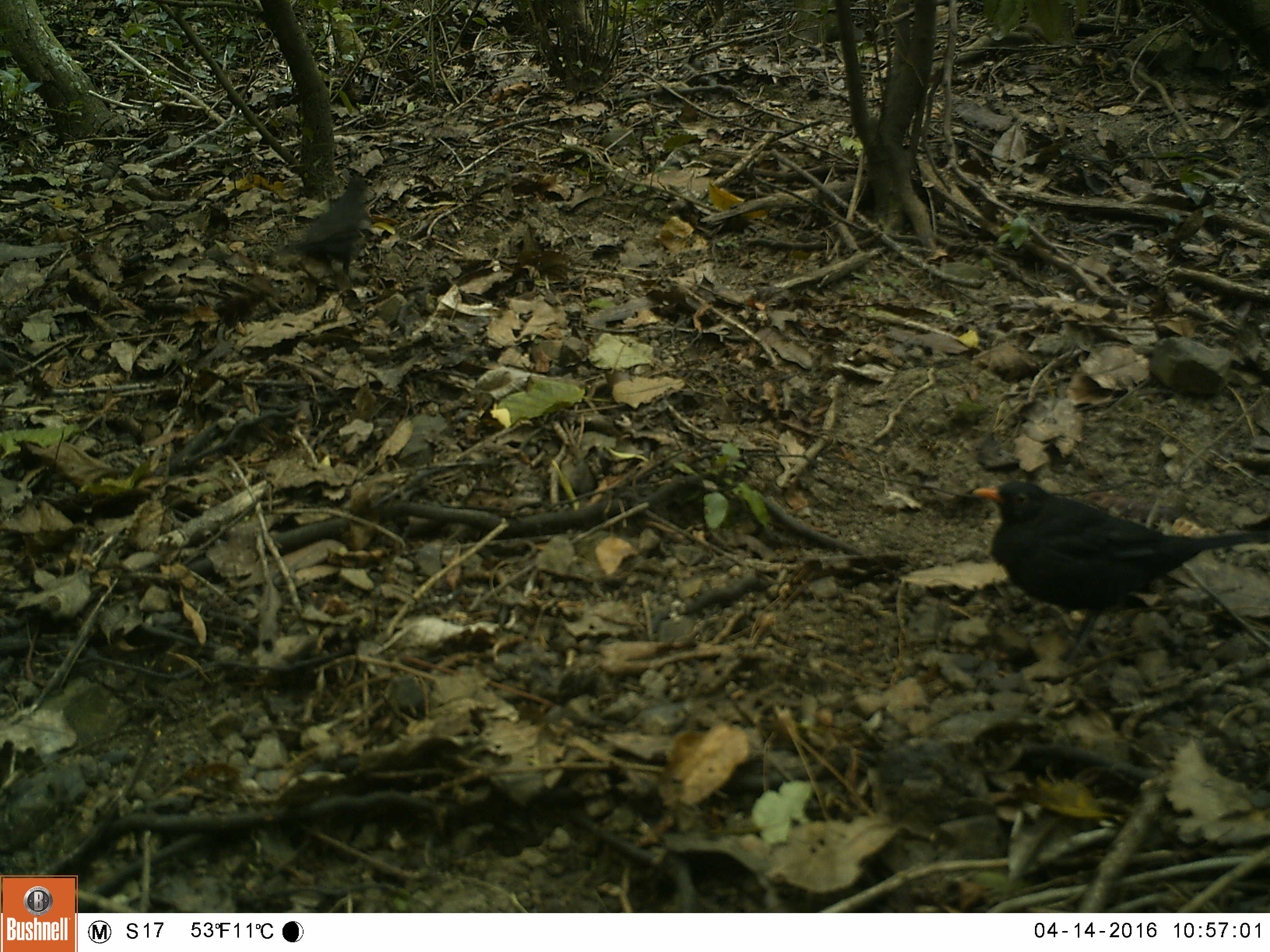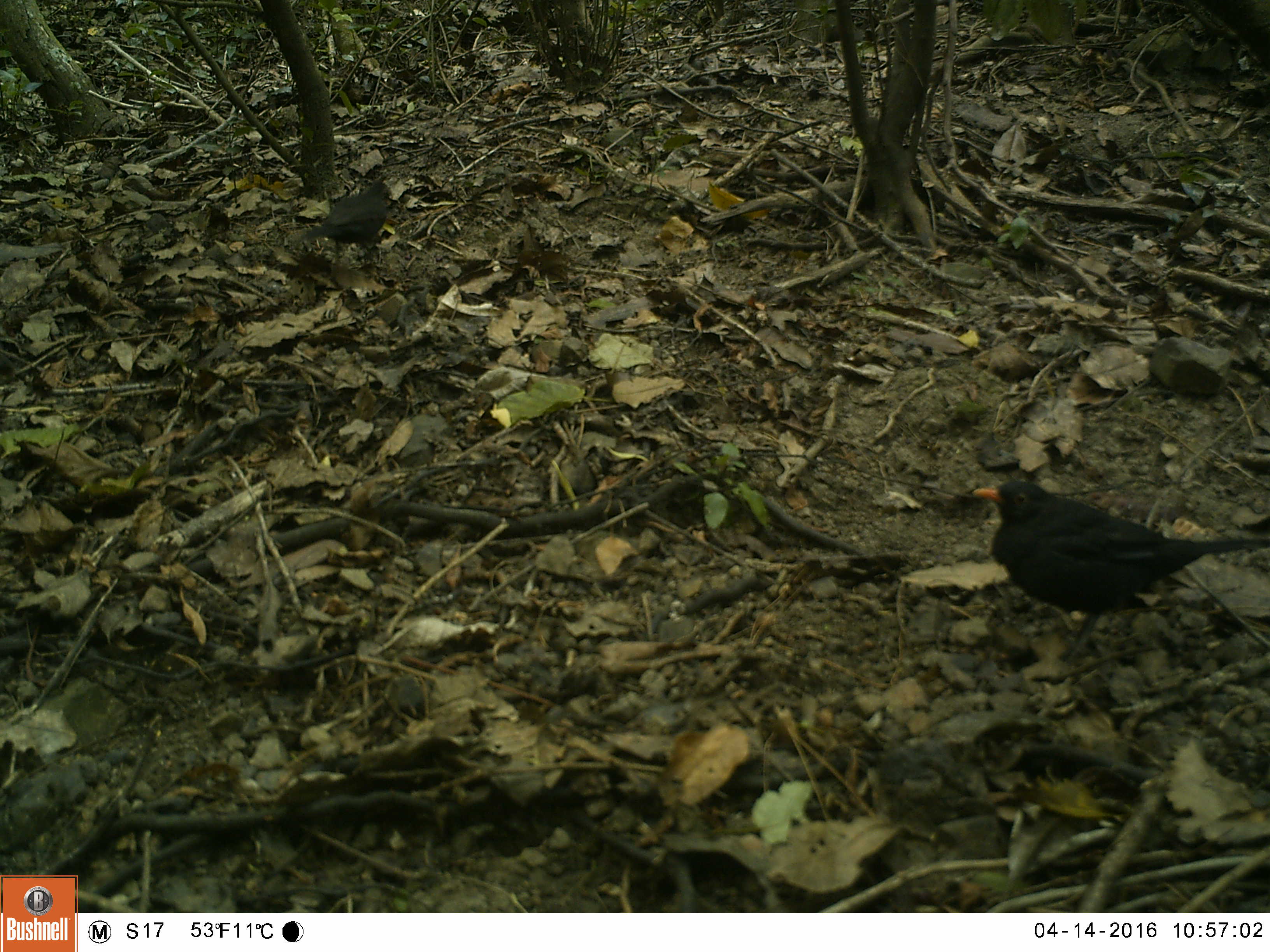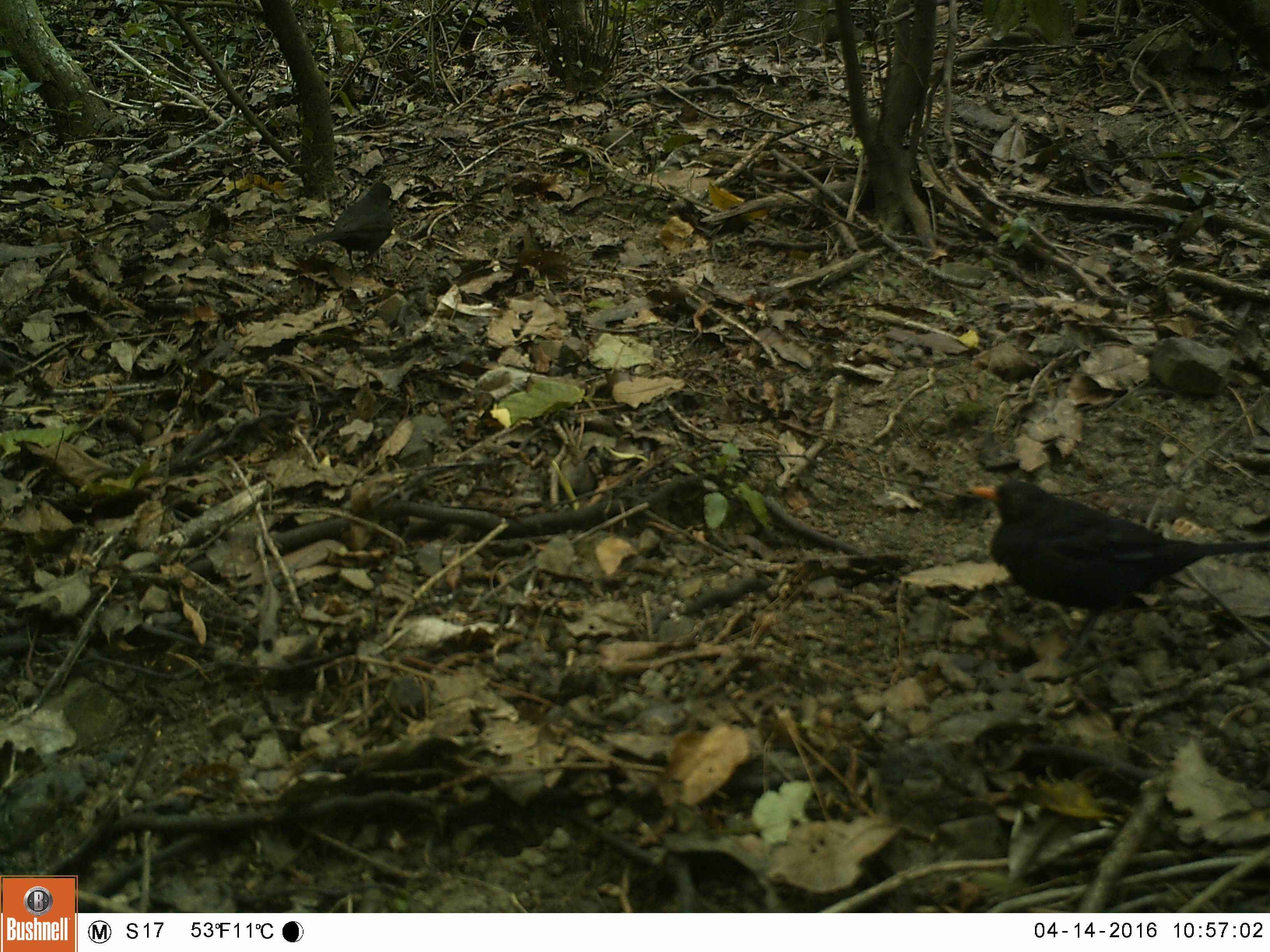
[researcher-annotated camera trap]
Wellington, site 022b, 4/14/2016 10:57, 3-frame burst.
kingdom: Animalia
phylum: Chordata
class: Aves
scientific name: Aves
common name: bird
Bird (Aves).